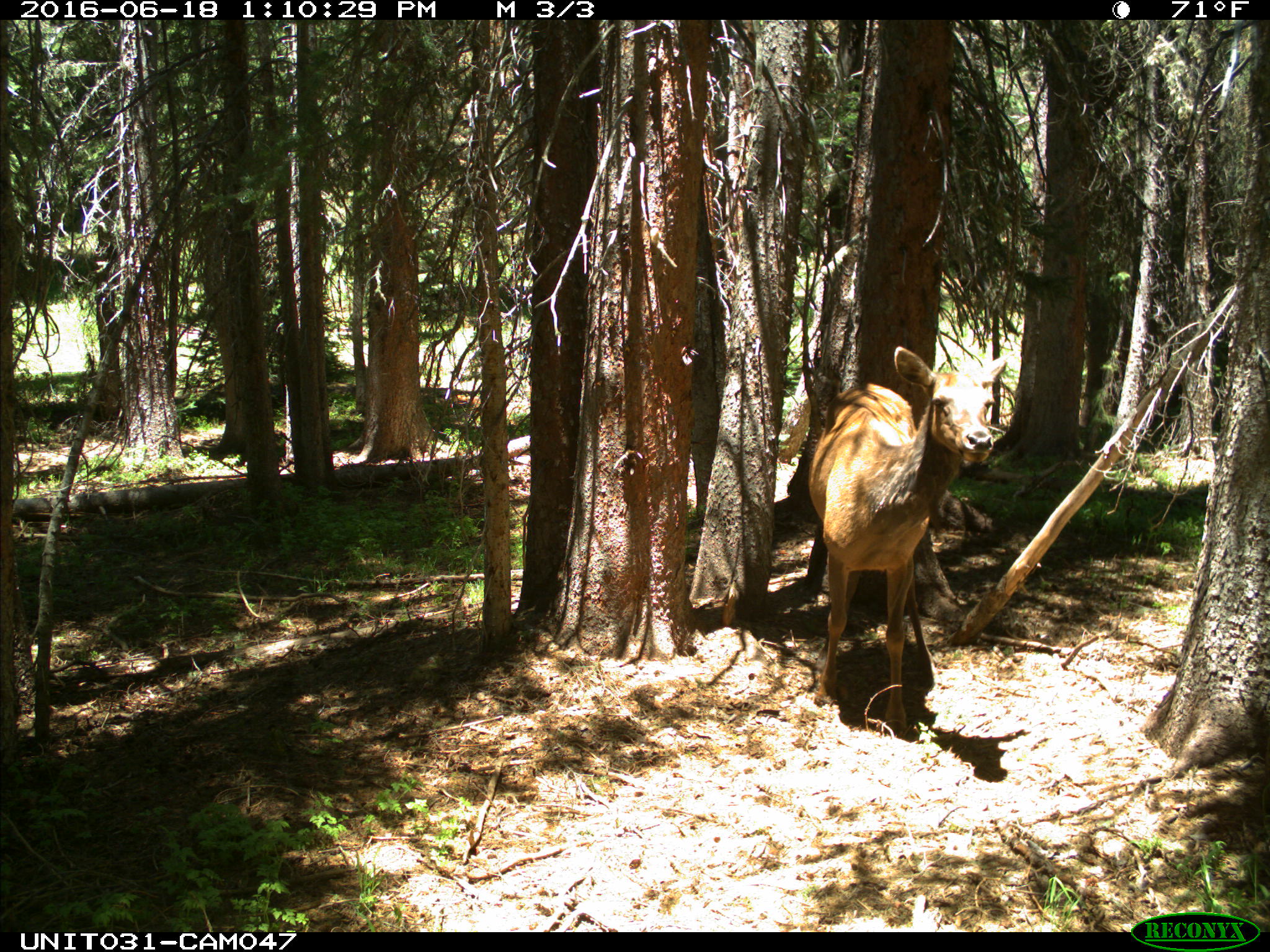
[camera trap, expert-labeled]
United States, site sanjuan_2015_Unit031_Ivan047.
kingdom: Animalia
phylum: Chordata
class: Mammalia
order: Artiodactyla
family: Cervidae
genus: Cervus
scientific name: Cervus elaphus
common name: red deer